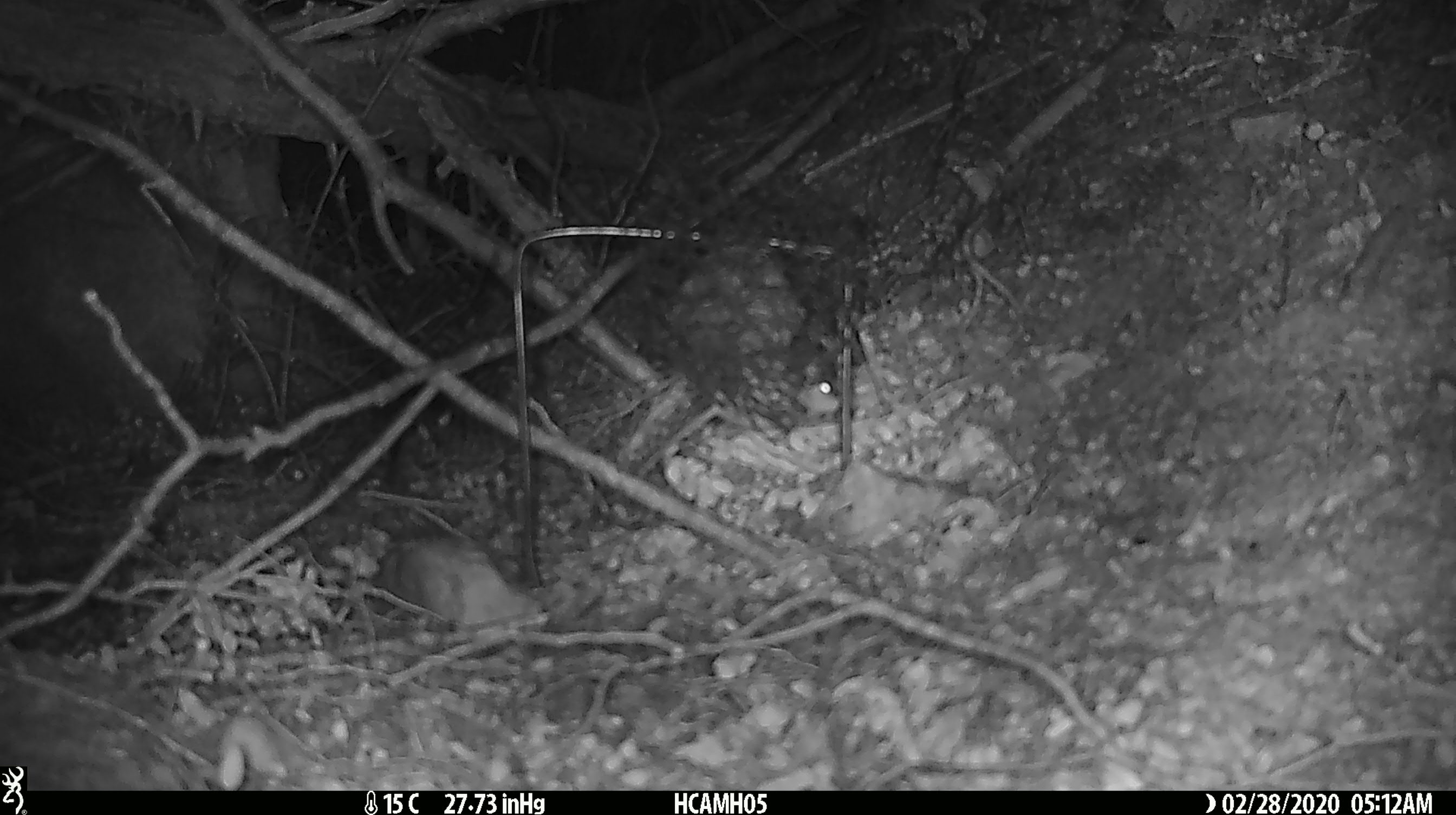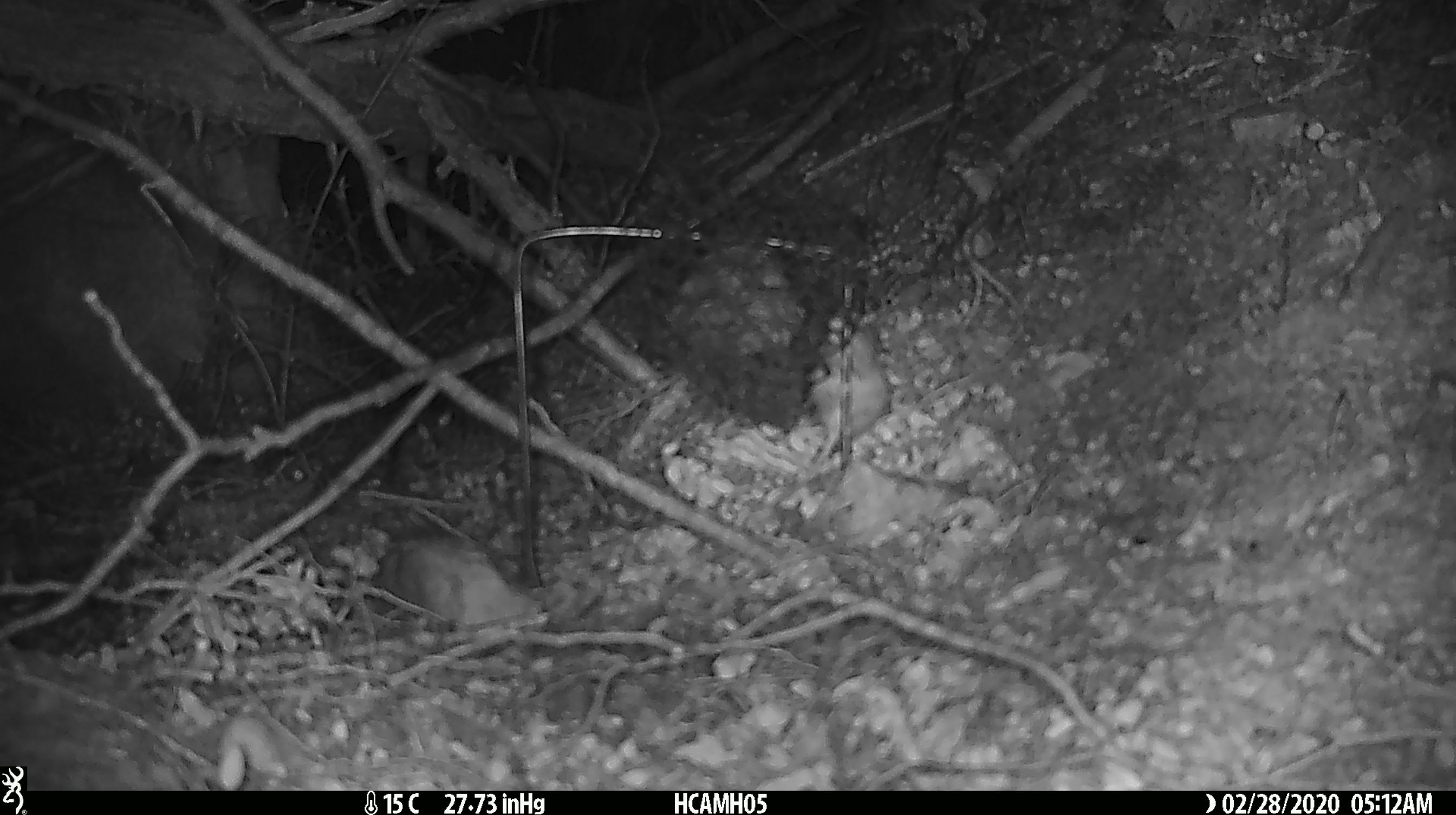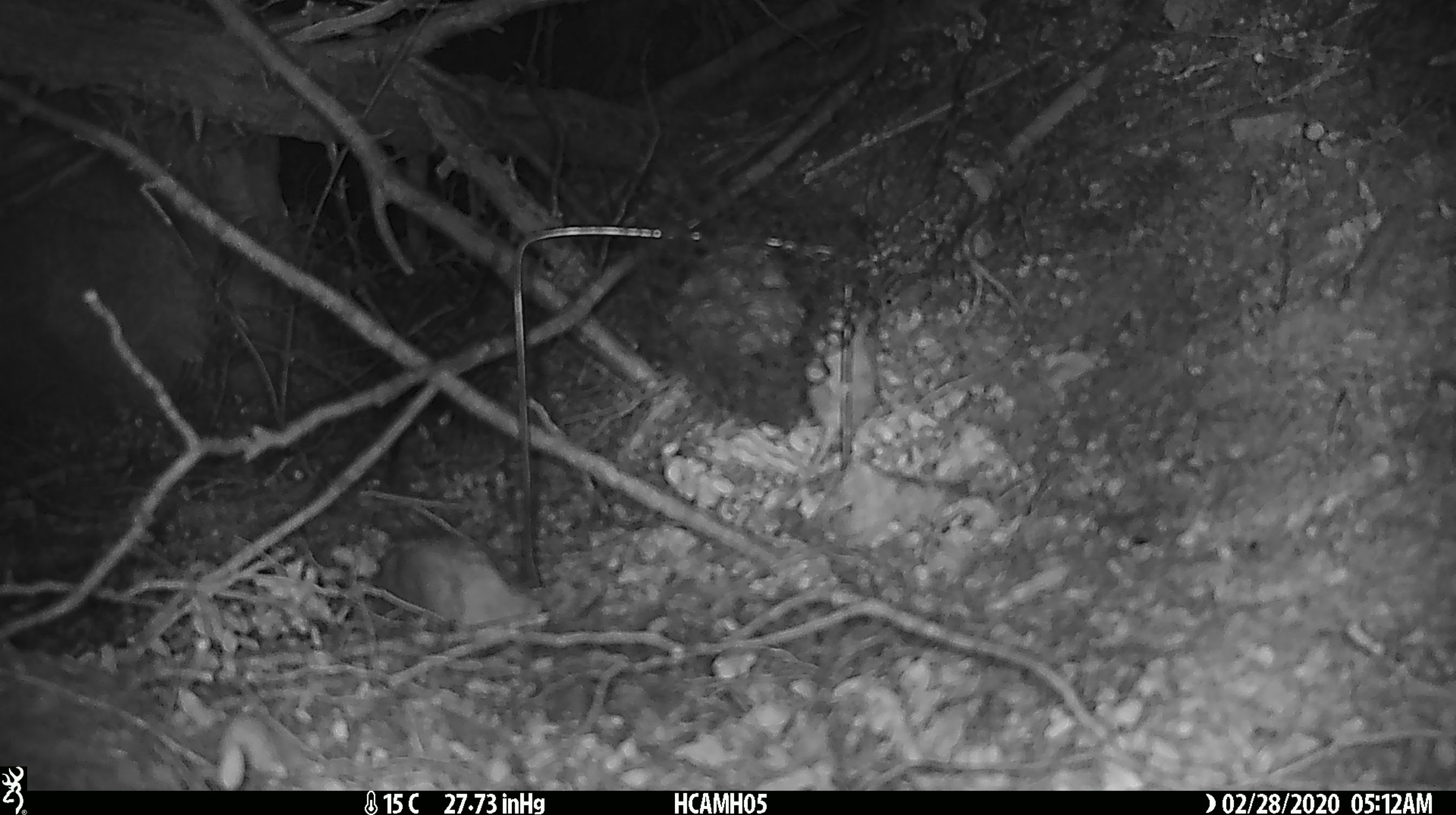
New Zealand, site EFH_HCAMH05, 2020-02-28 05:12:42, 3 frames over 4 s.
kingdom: Animalia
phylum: Chordata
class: Mammalia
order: Rodentia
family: Muridae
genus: Mus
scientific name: Mus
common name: mouse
Mouse (Mus).